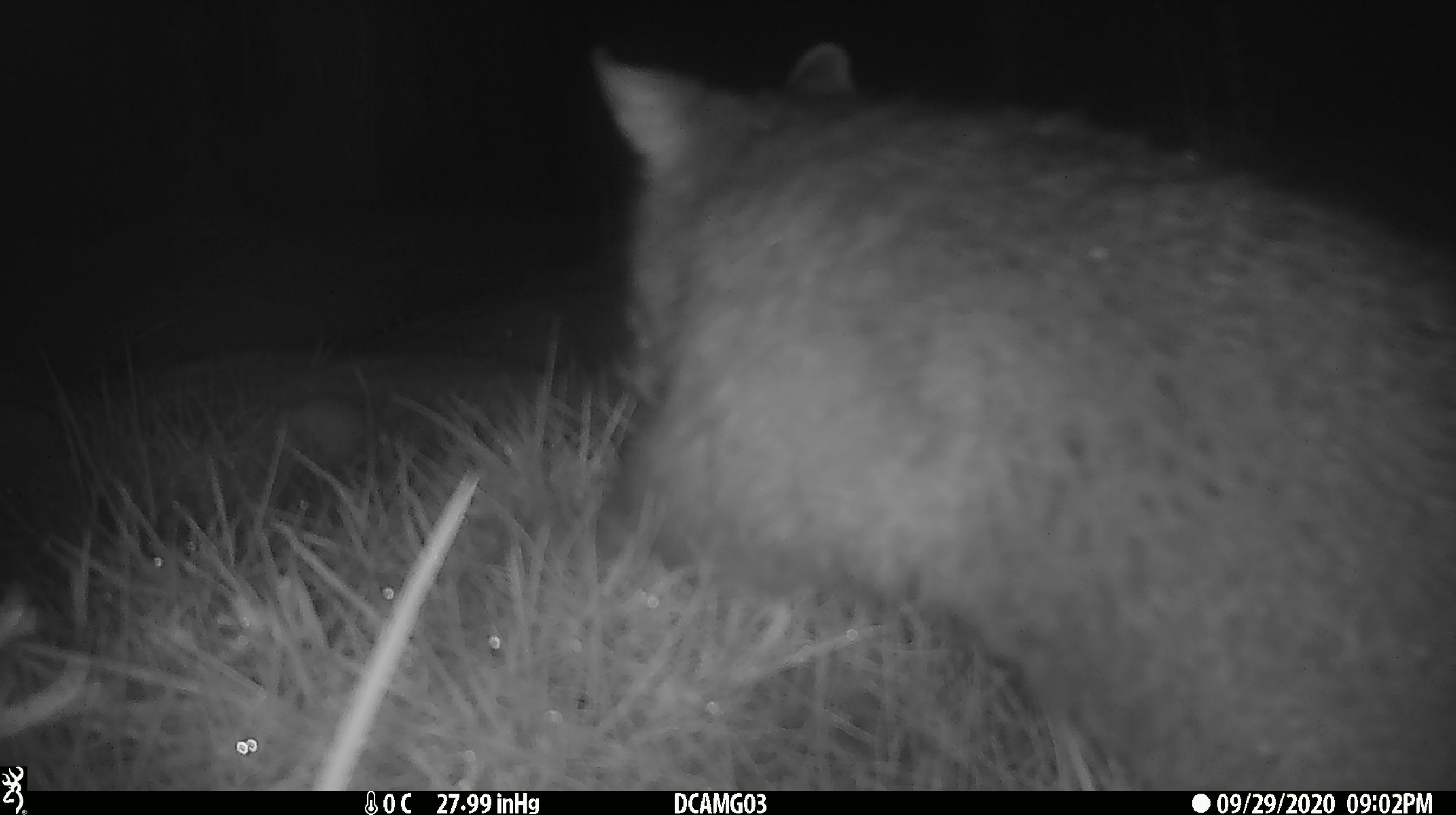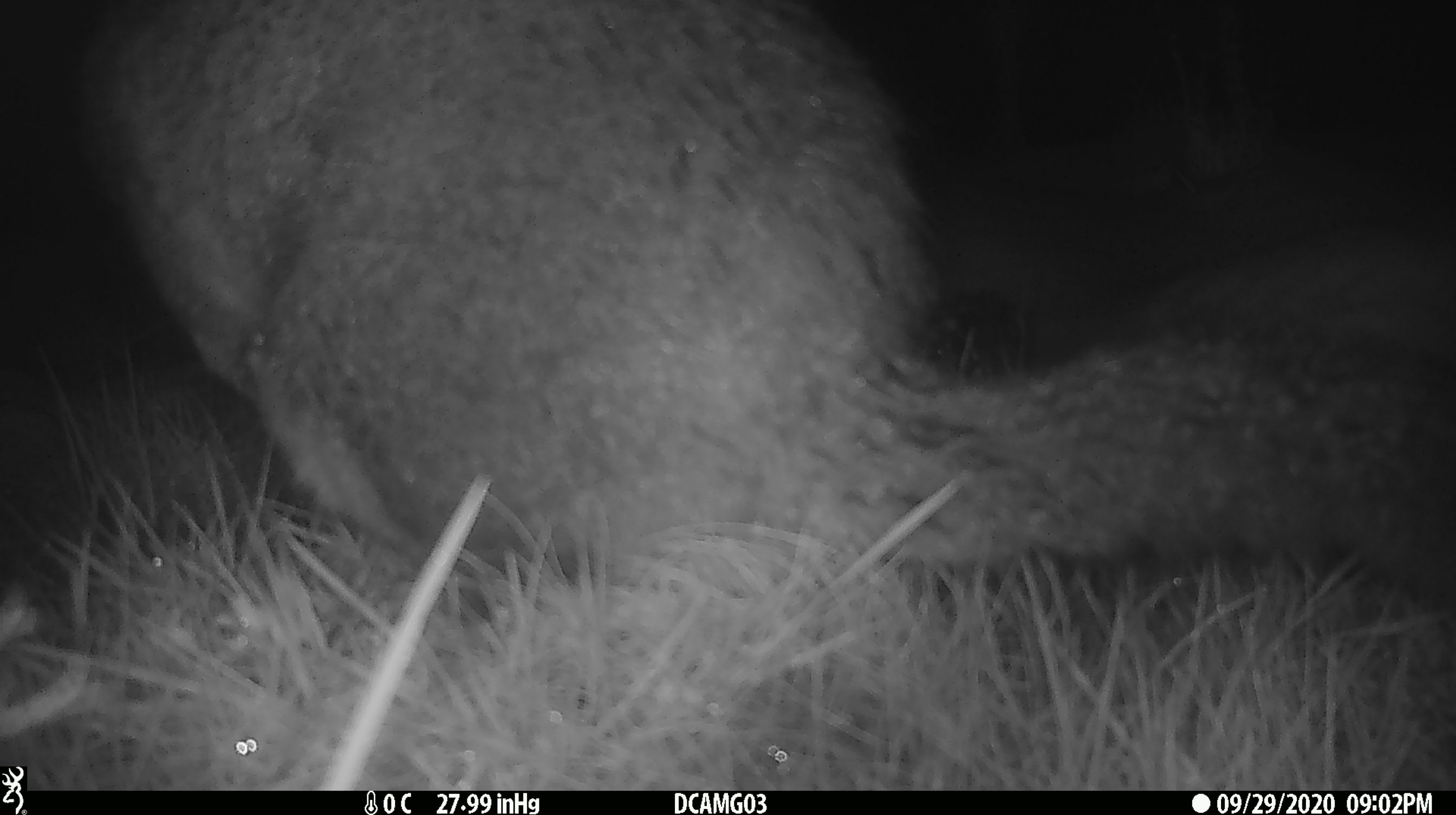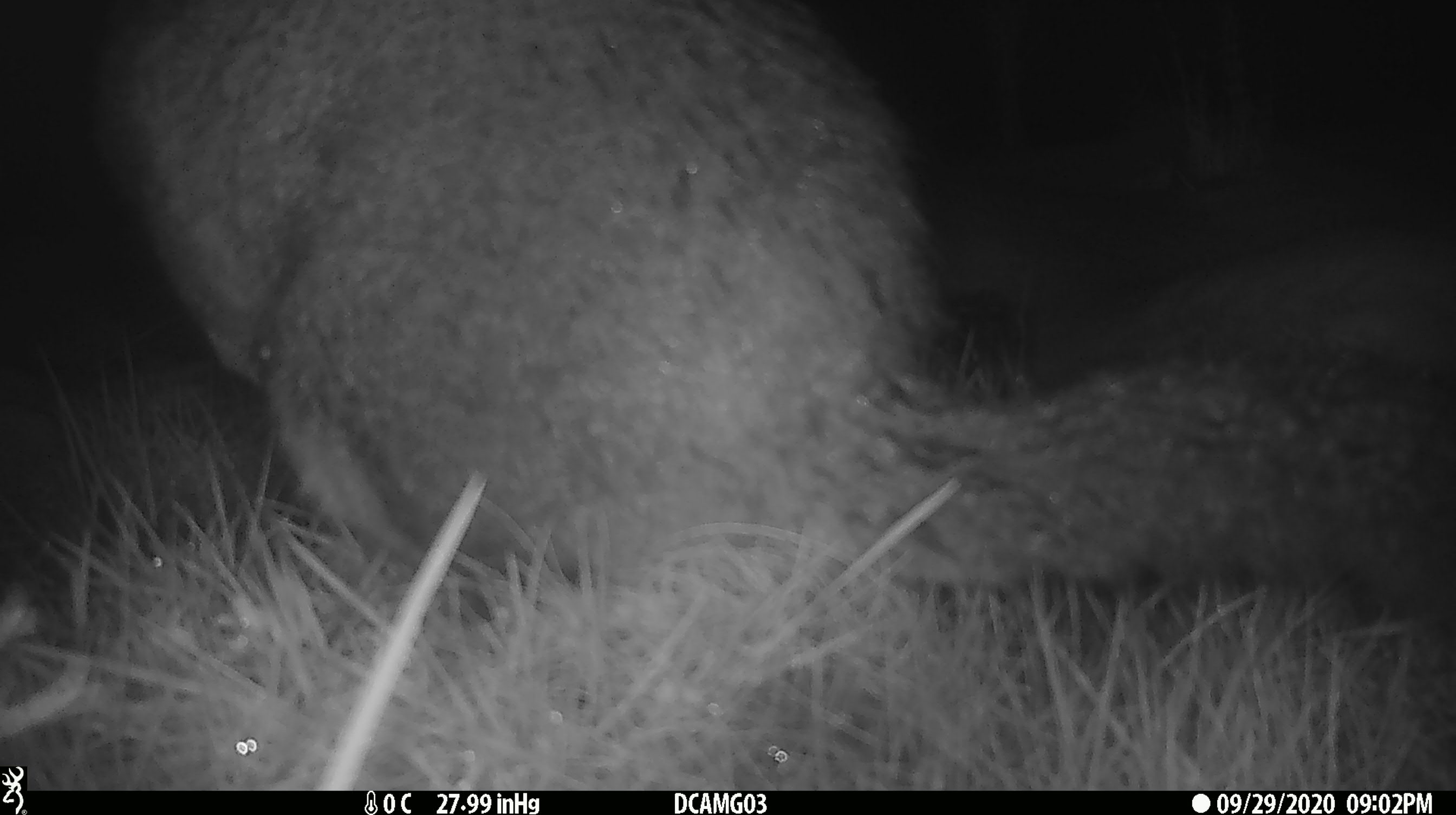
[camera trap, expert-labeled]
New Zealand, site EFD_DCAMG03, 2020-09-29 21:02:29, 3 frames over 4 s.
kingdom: Animalia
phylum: Chordata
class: Mammalia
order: Diprotodontia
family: Phalangeridae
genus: Trichosurus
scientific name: Trichosurus vulpecula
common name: common brushtail possum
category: possum